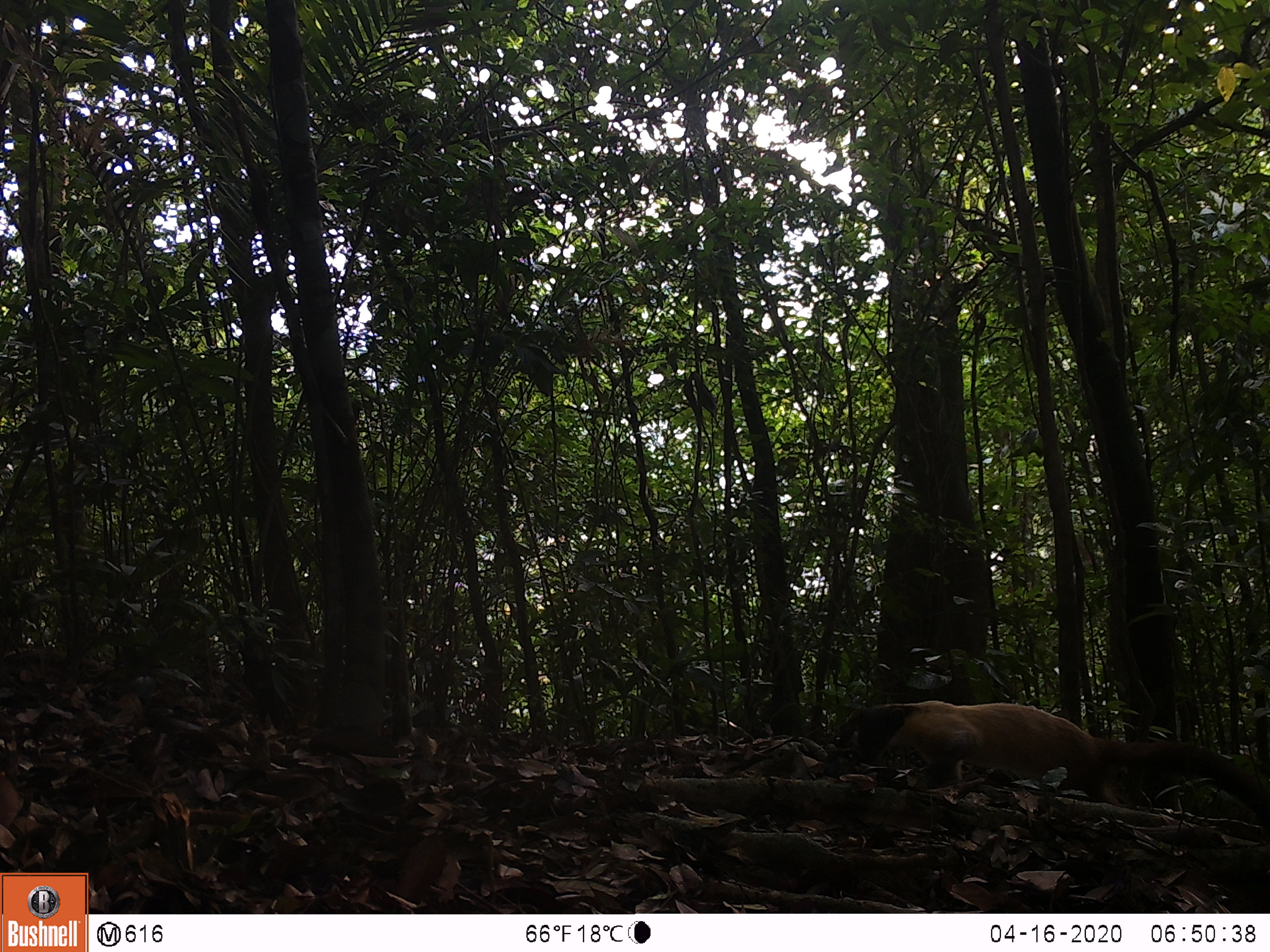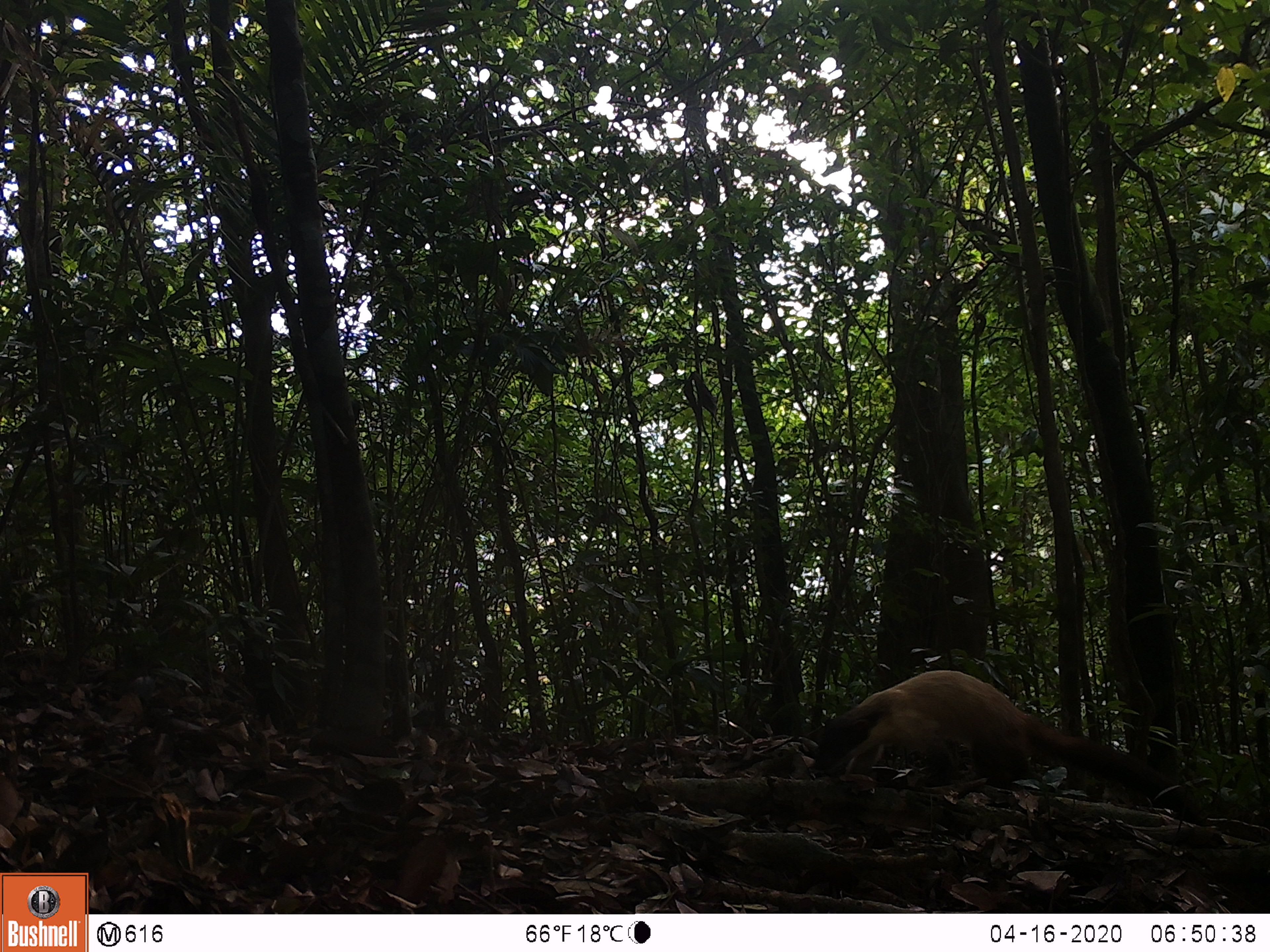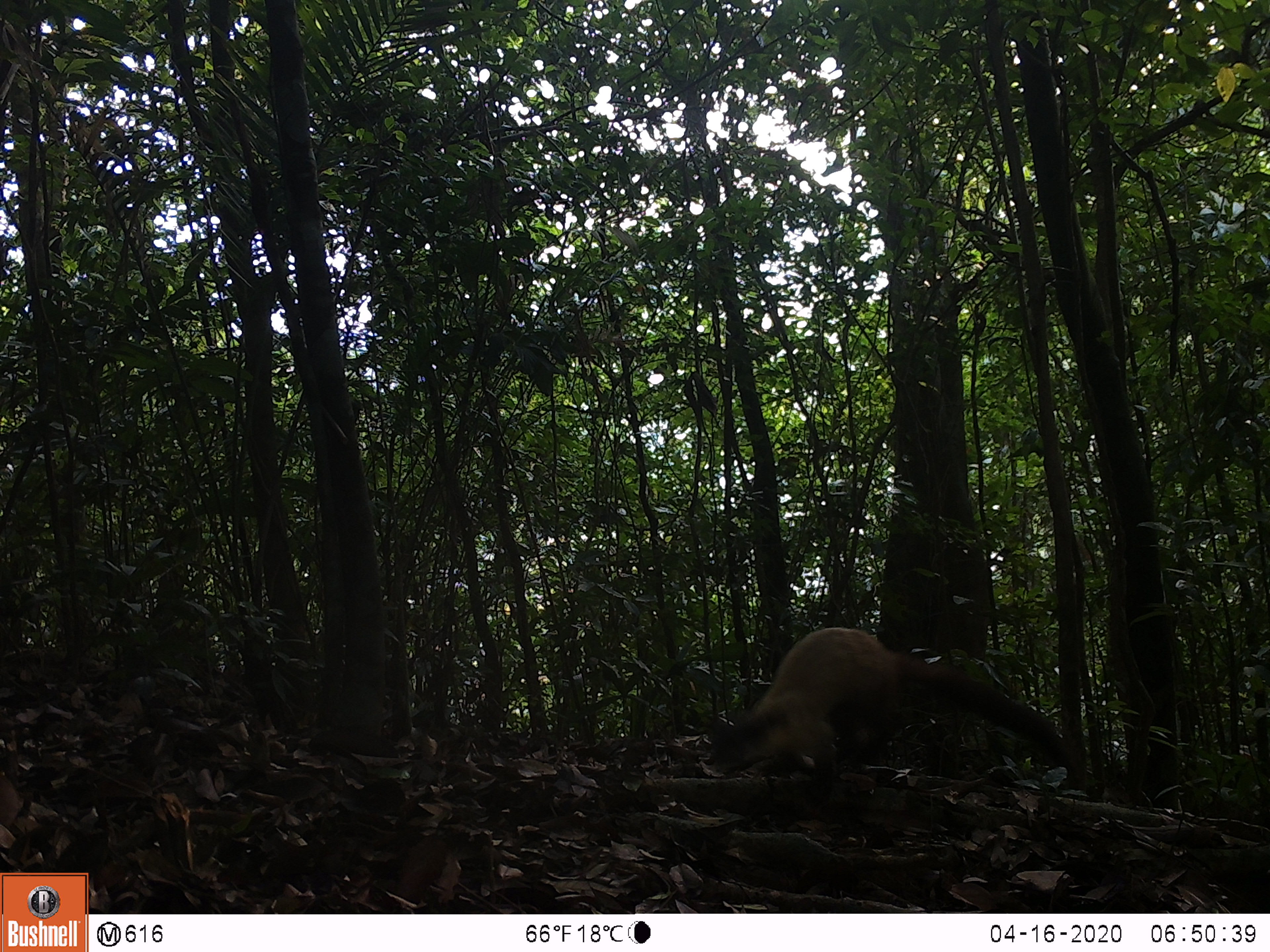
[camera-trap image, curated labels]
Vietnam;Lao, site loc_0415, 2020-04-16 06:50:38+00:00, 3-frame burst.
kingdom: Animalia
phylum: Chordata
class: Mammalia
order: Carnivora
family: Mustelidae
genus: Martes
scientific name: Martes flavigula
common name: yellow-throated marten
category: yellow throated marten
Yellow throated marten (yellow-throated marten) (Martes flavigula). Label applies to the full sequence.